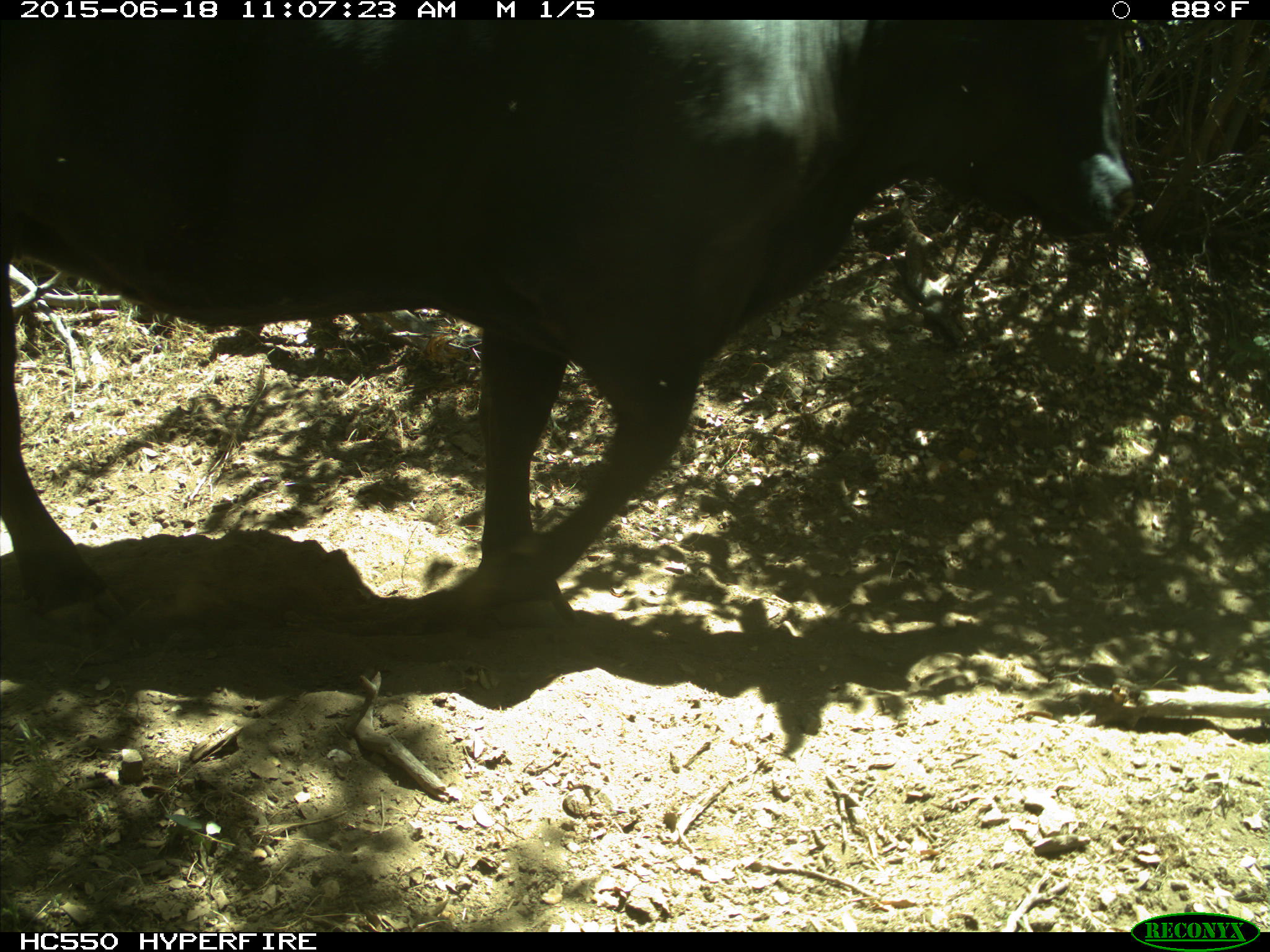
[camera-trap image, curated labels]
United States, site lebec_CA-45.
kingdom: Animalia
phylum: Chordata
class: Mammalia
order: Artiodactyla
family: Bovidae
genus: Bos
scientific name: Bos taurus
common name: domestic cow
Bos taurus (domestic cow).